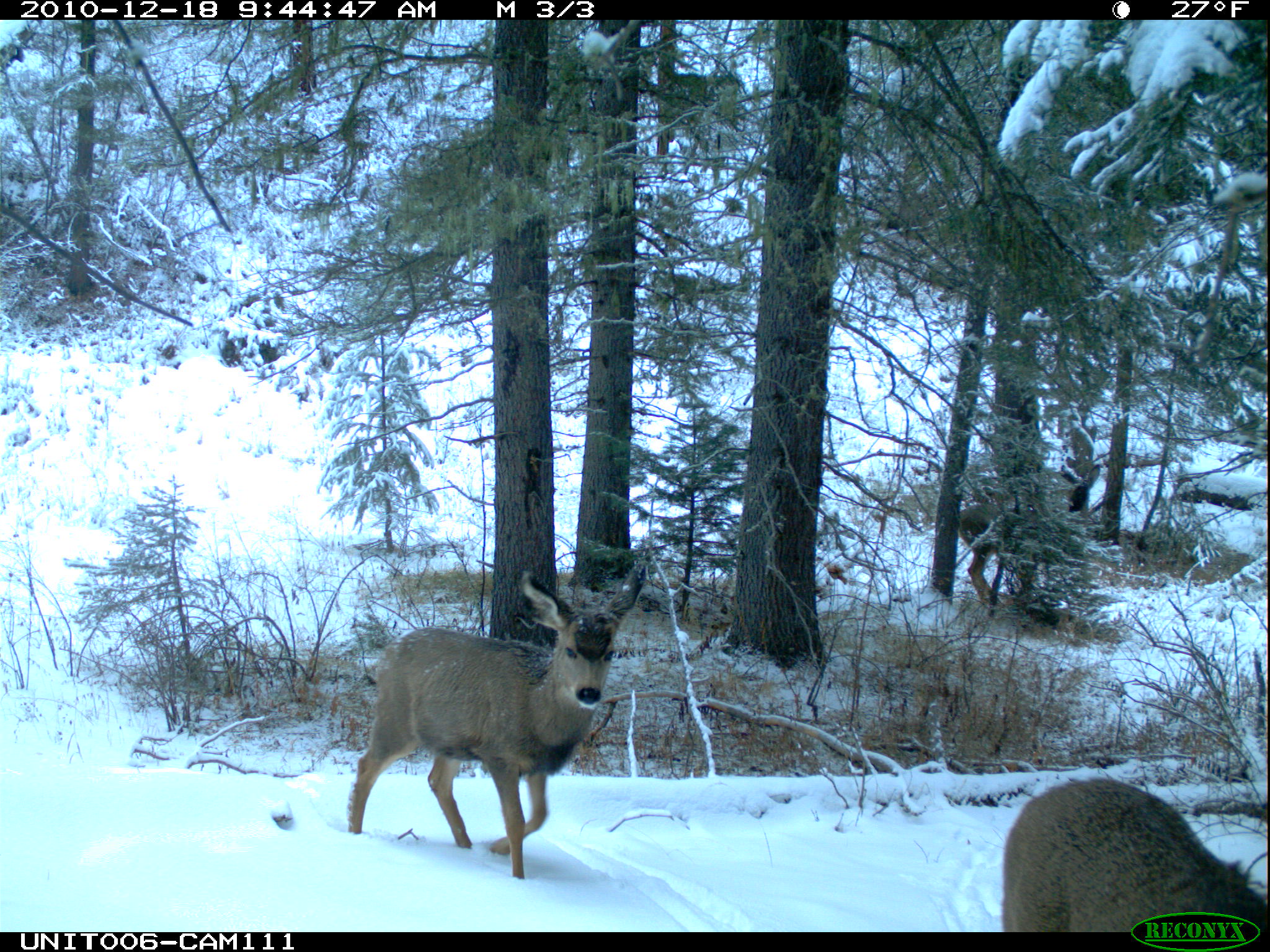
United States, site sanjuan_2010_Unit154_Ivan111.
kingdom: Animalia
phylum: Chordata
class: Mammalia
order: Artiodactyla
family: Cervidae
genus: Odocoileus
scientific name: Odocoileus hemionus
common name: mule deer